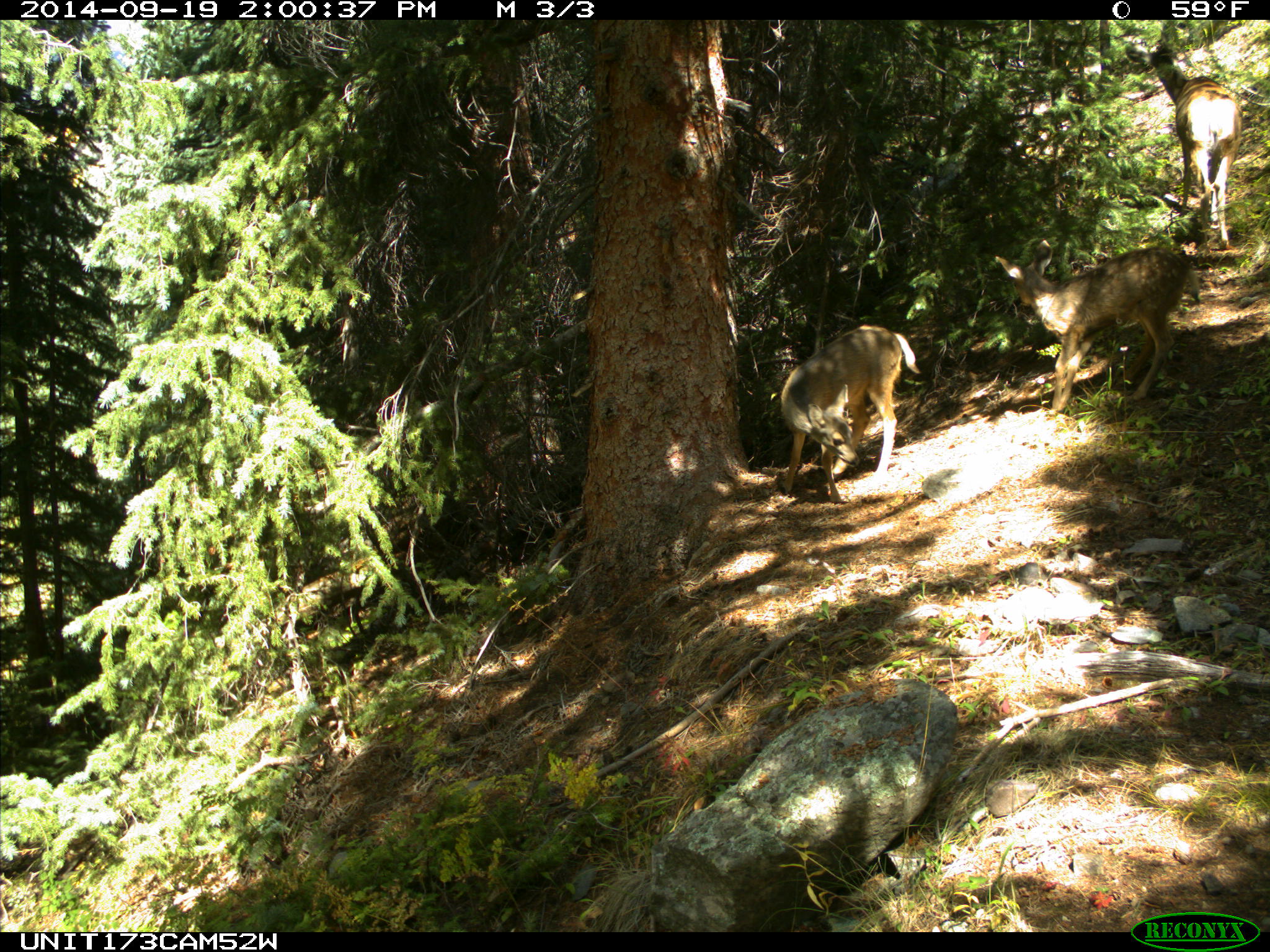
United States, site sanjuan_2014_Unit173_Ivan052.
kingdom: Animalia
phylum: Chordata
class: Mammalia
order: Artiodactyla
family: Cervidae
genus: Odocoileus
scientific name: Odocoileus hemionus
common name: mule deer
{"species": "Odocoileus hemionus (mule deer)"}